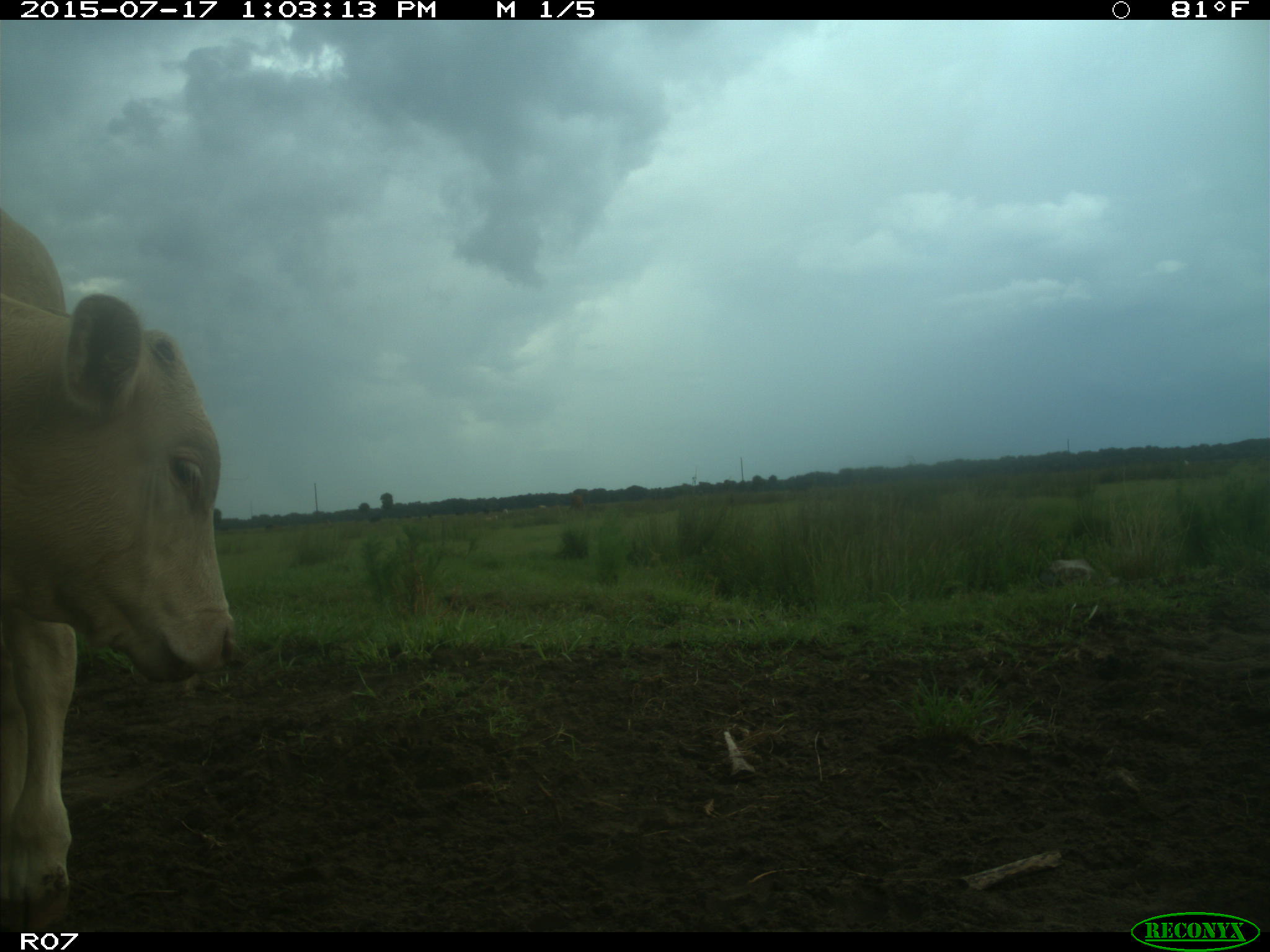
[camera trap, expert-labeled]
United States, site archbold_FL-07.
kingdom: Animalia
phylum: Chordata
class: Mammalia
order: Artiodactyla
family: Bovidae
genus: Bos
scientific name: Bos taurus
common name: domestic cow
Bos taurus (domestic cow).